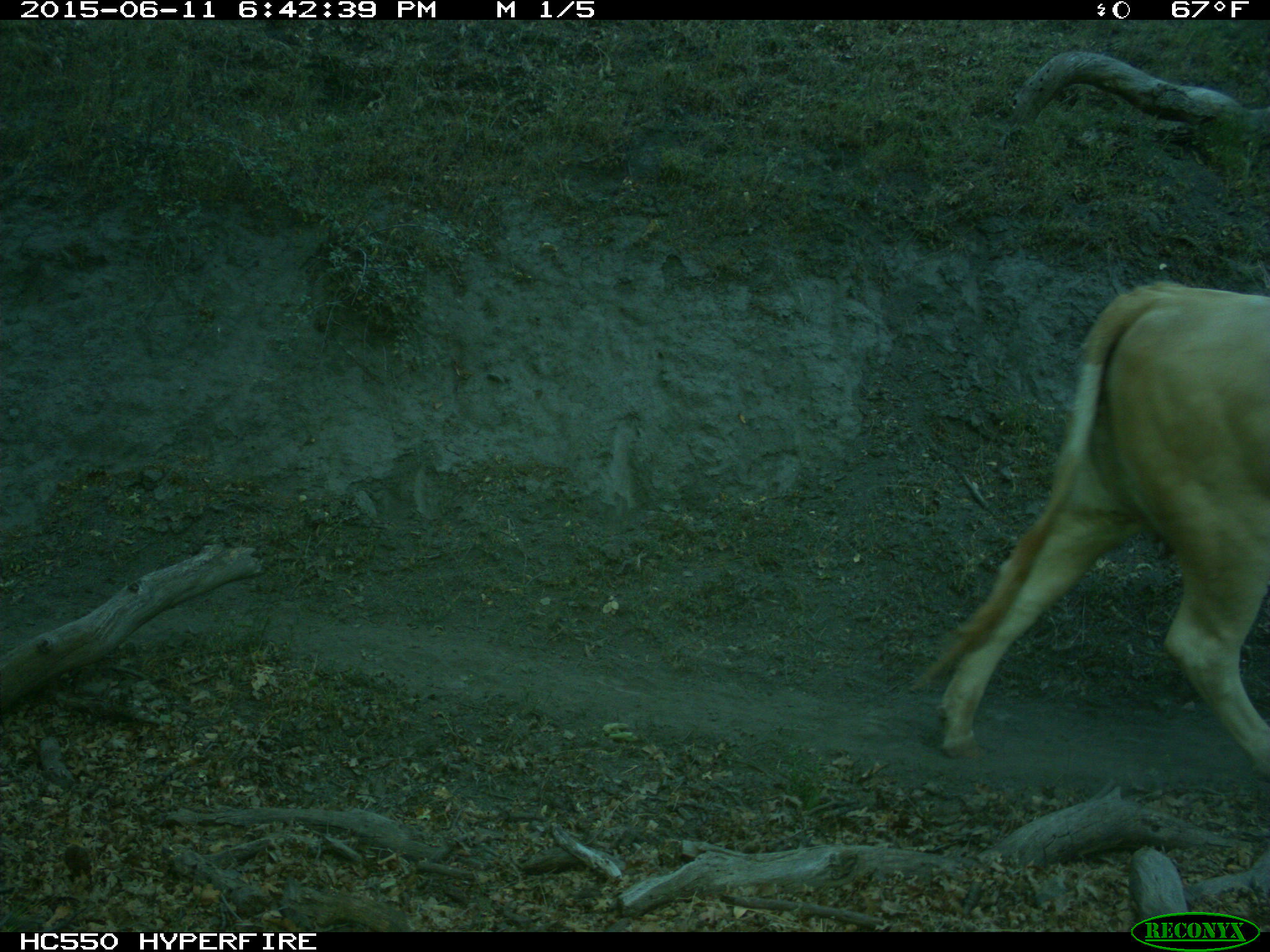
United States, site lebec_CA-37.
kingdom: Animalia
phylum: Chordata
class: Mammalia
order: Artiodactyla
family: Bovidae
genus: Bos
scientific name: Bos taurus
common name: domestic cow